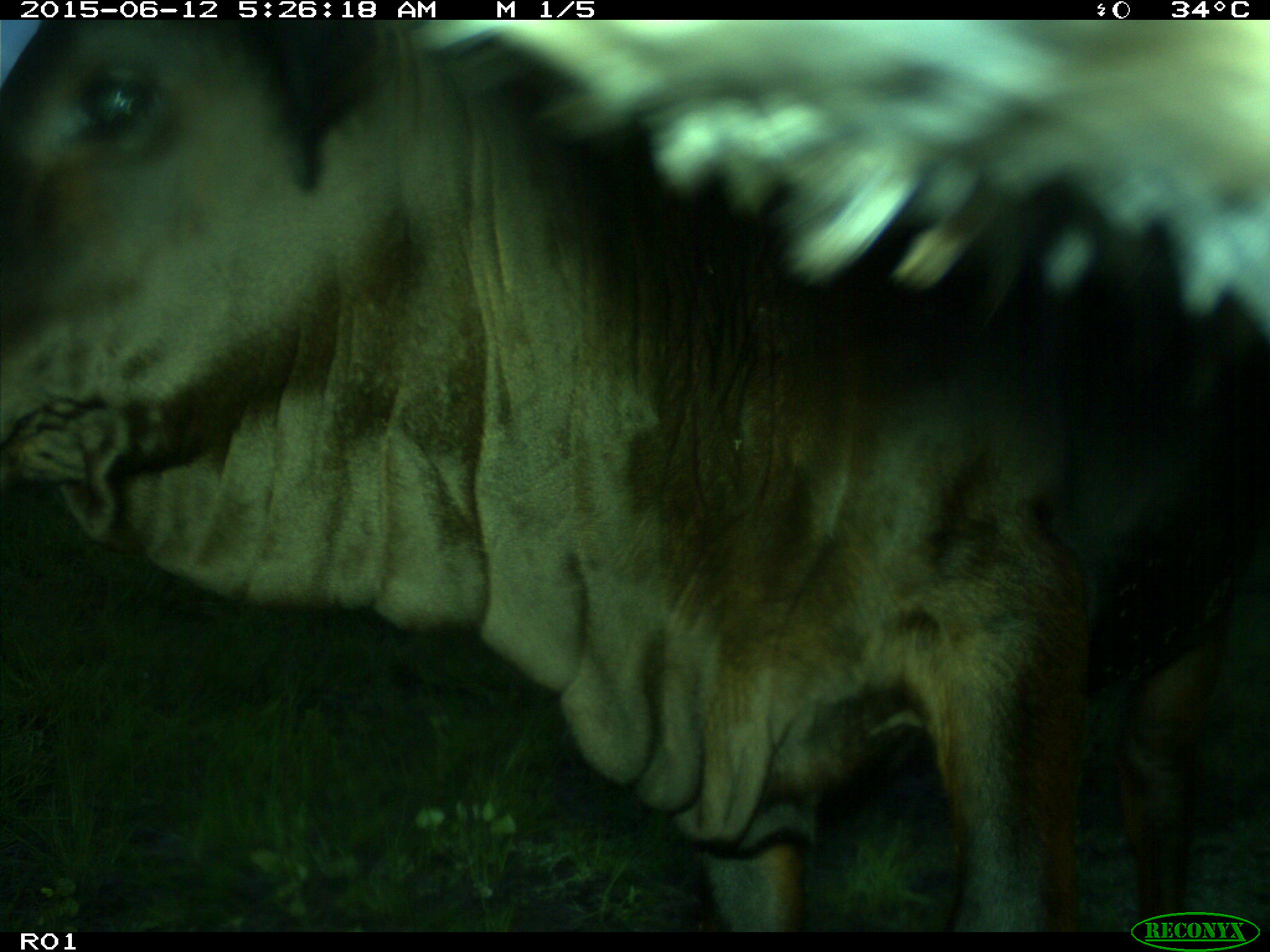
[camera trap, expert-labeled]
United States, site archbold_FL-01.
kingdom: Animalia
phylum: Chordata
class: Mammalia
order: Artiodactyla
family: Bovidae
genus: Bos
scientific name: Bos taurus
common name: domestic cow